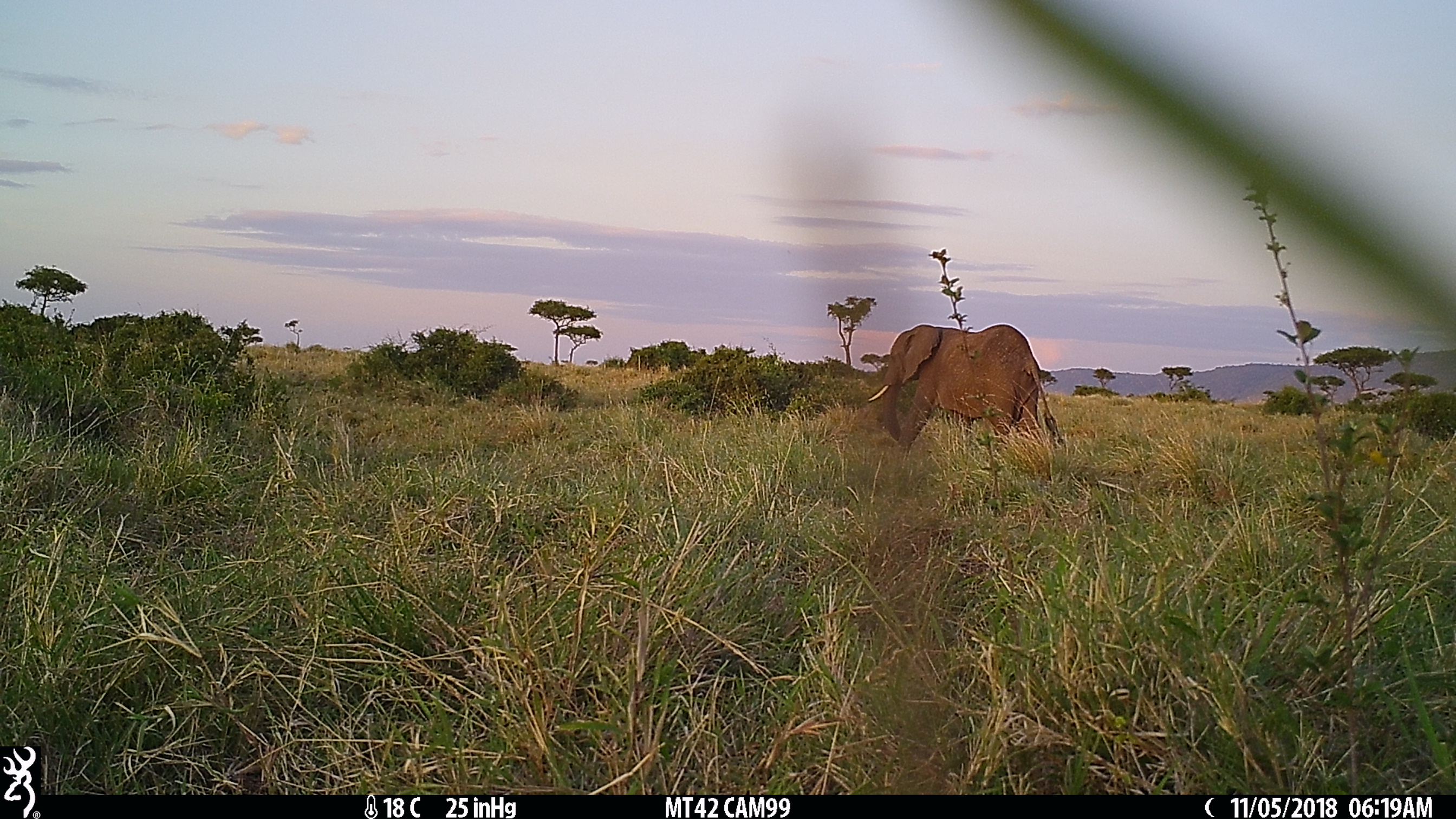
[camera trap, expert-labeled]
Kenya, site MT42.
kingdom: Animalia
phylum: Chordata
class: Mammalia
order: Proboscidea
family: Elephantidae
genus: Loxodonta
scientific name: Loxodonta africana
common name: elephant